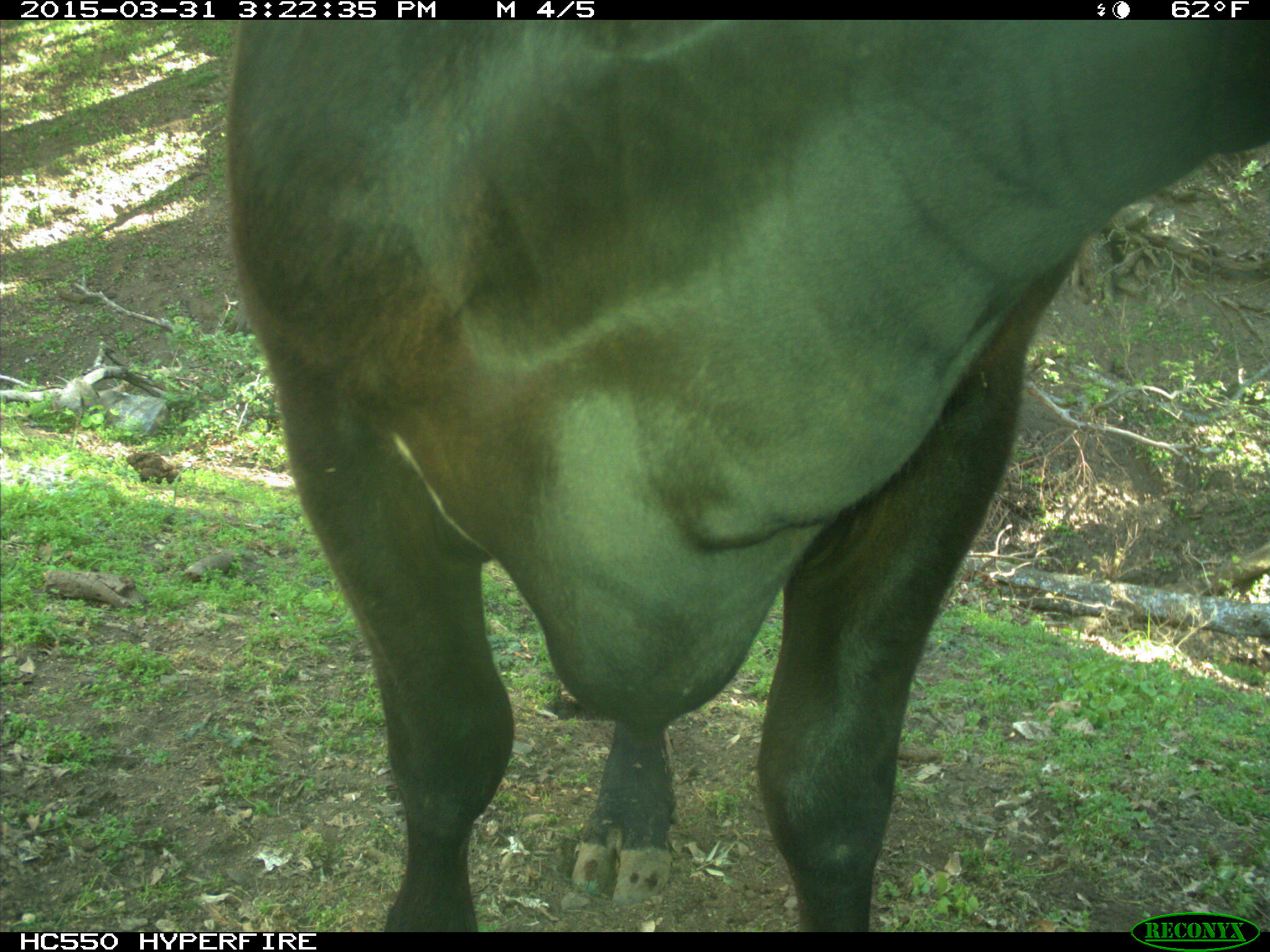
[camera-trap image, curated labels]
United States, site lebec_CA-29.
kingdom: Animalia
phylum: Chordata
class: Mammalia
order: Artiodactyla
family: Bovidae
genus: Bos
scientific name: Bos taurus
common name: domestic cow